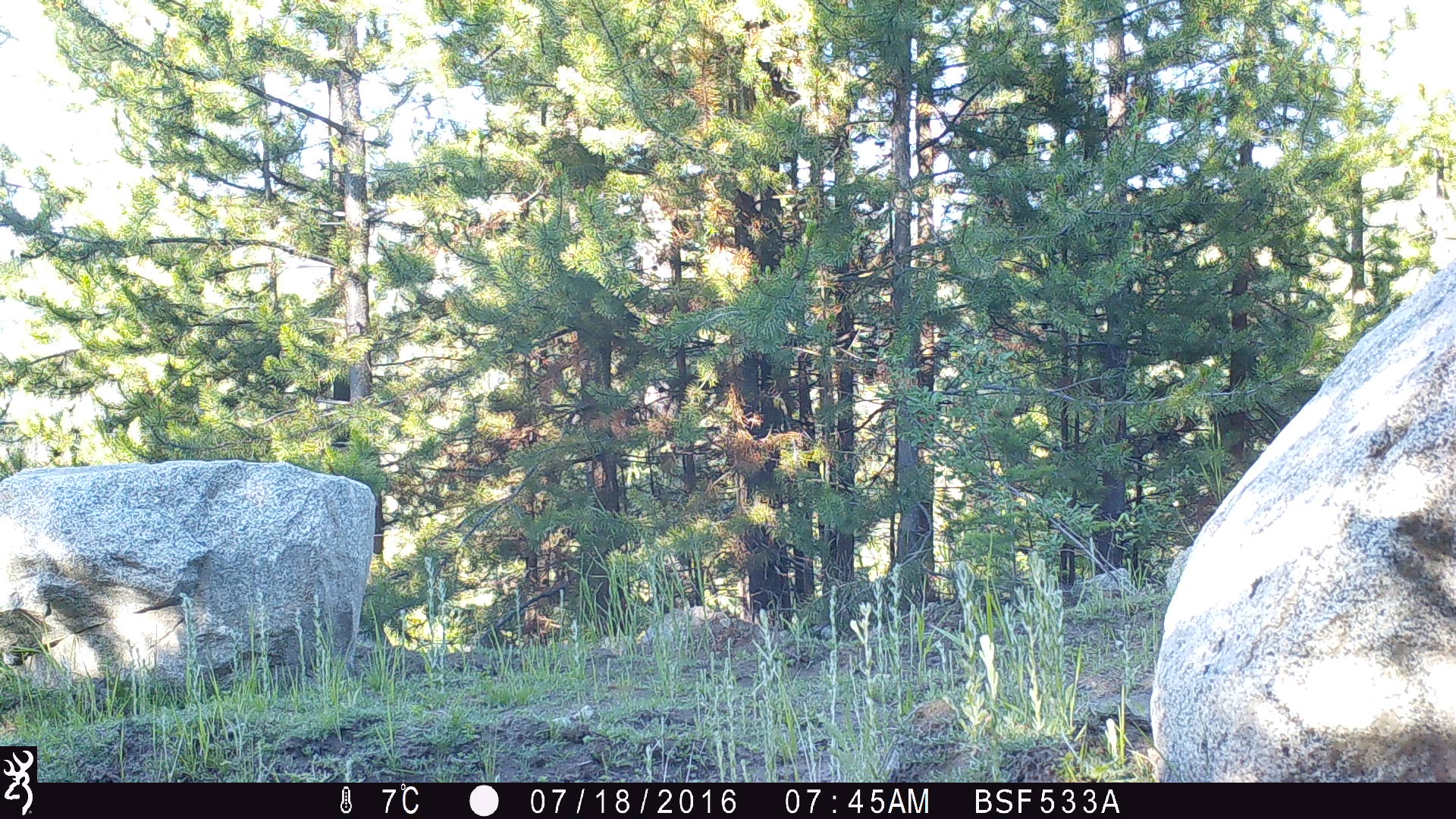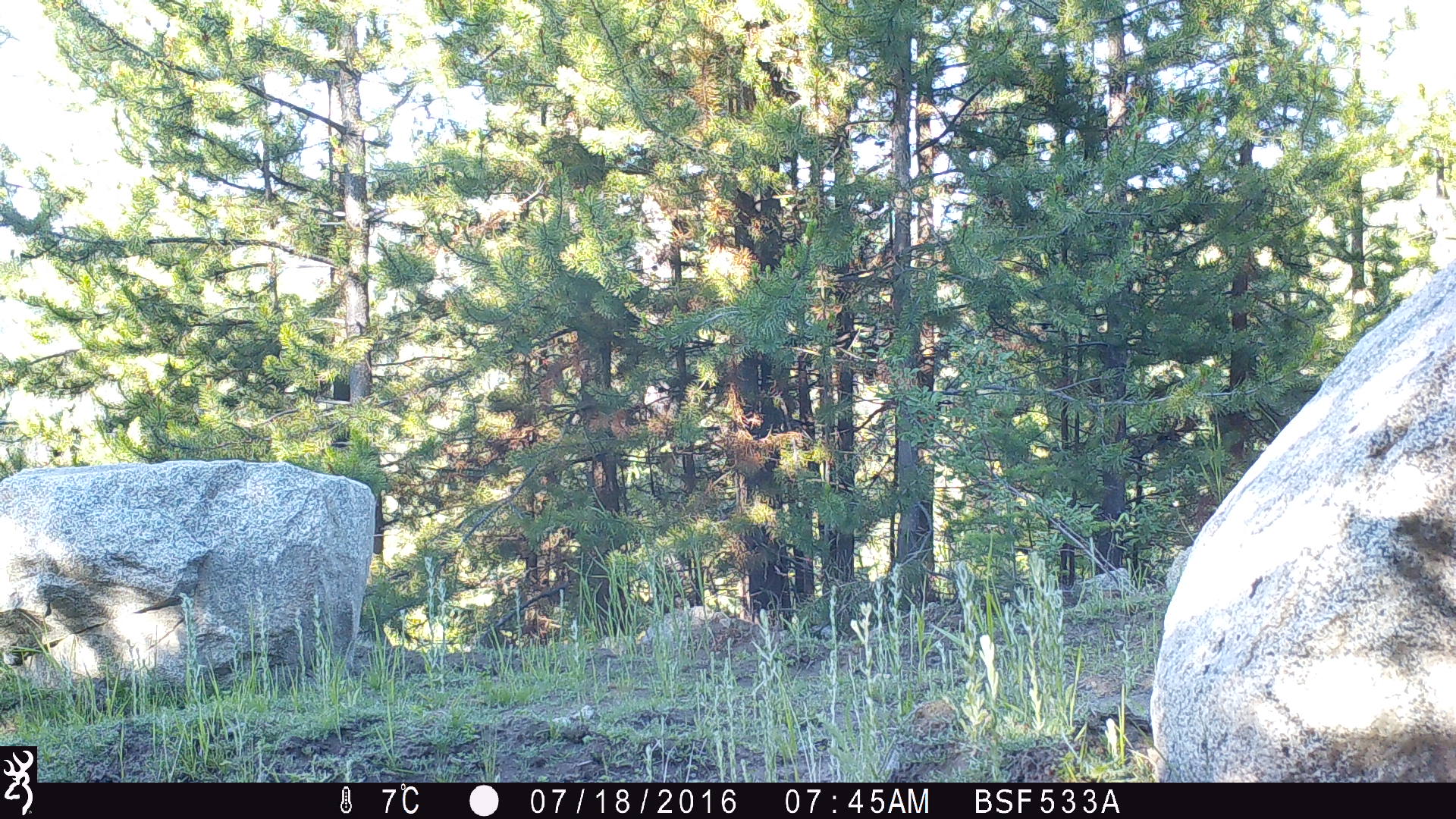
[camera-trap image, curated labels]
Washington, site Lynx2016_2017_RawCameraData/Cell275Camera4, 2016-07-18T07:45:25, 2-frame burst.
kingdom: Animalia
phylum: Chordata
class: Mammalia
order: Carnivora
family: Canidae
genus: Canis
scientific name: Canis latrans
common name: coyote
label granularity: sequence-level